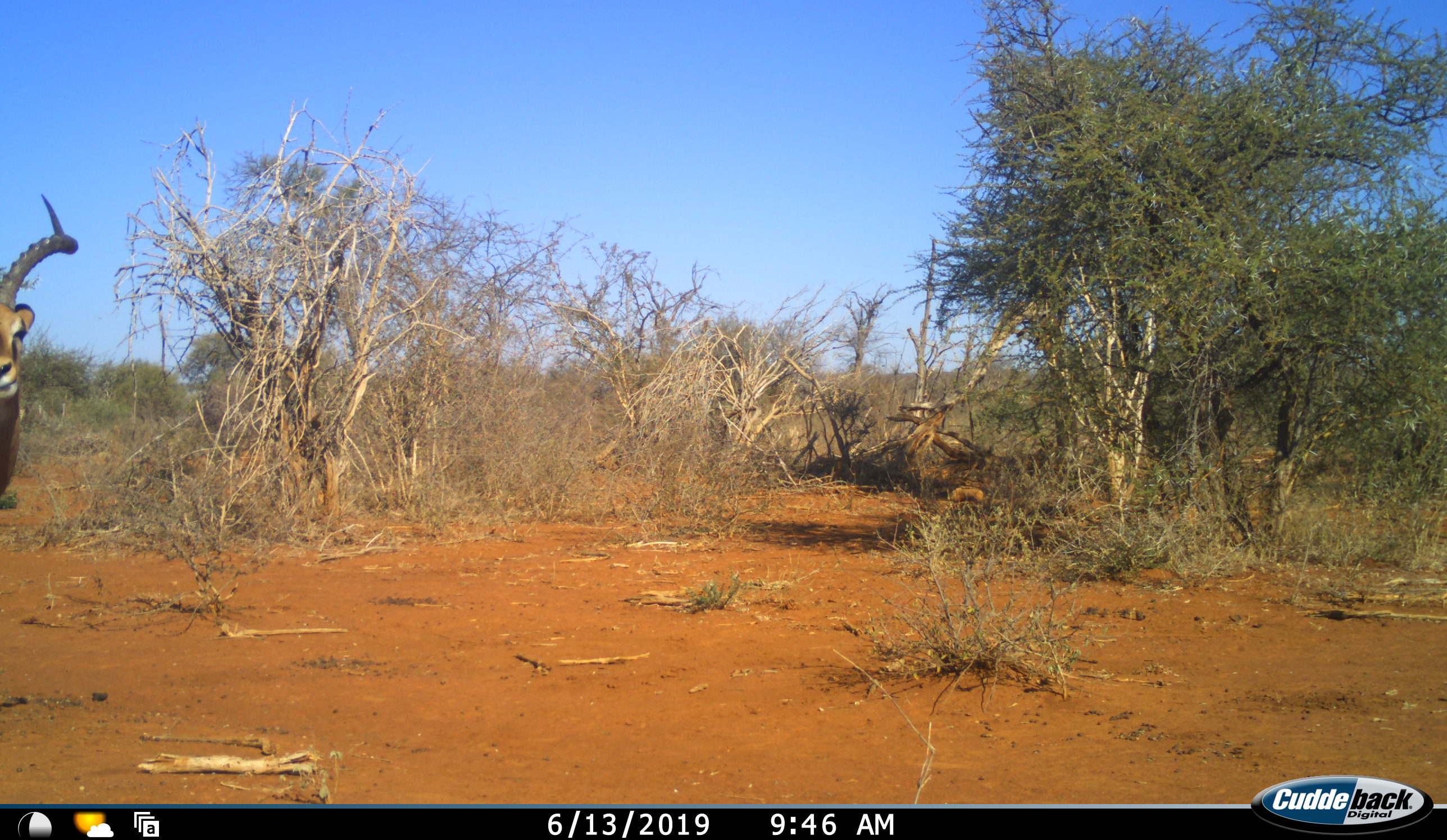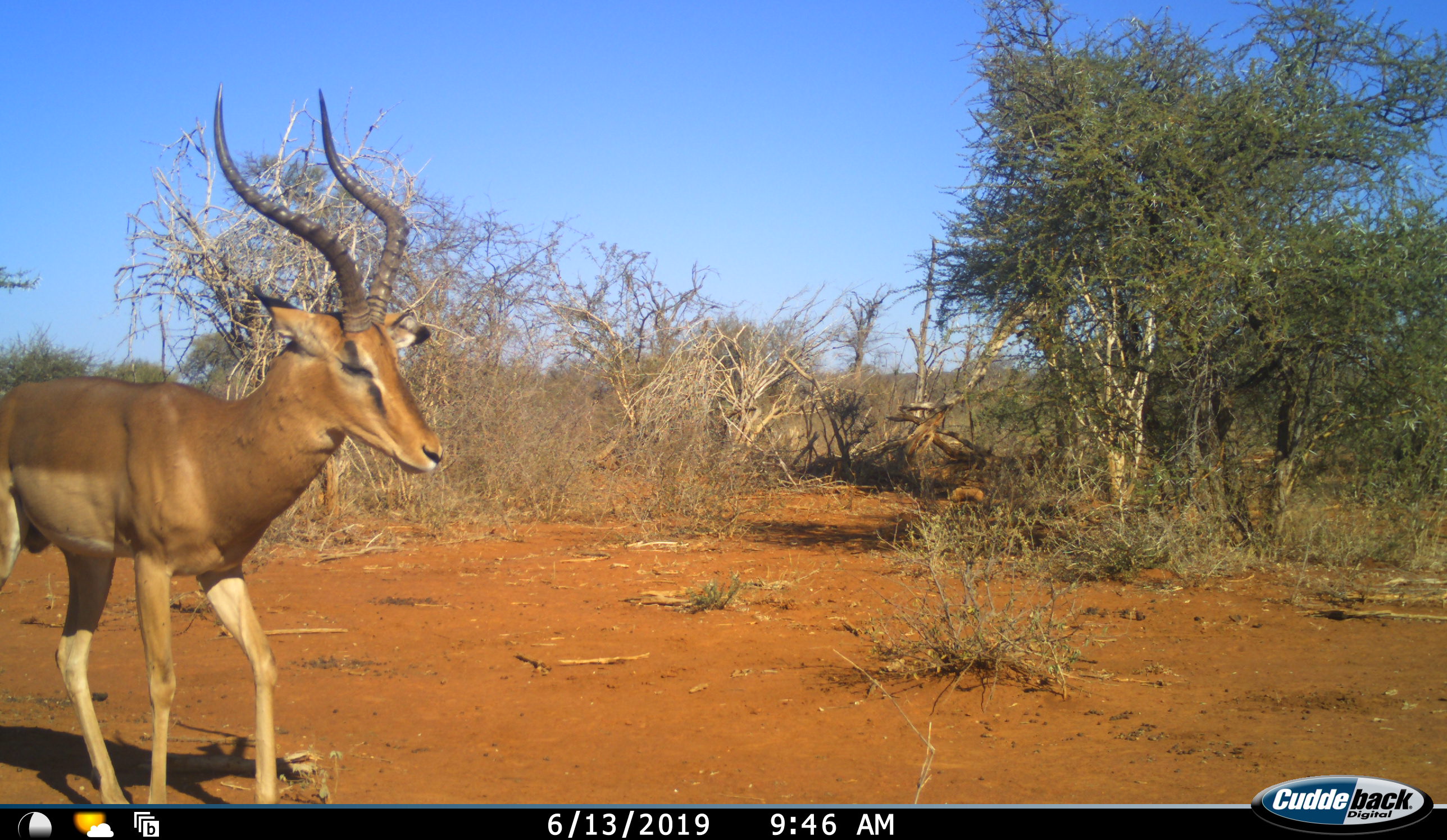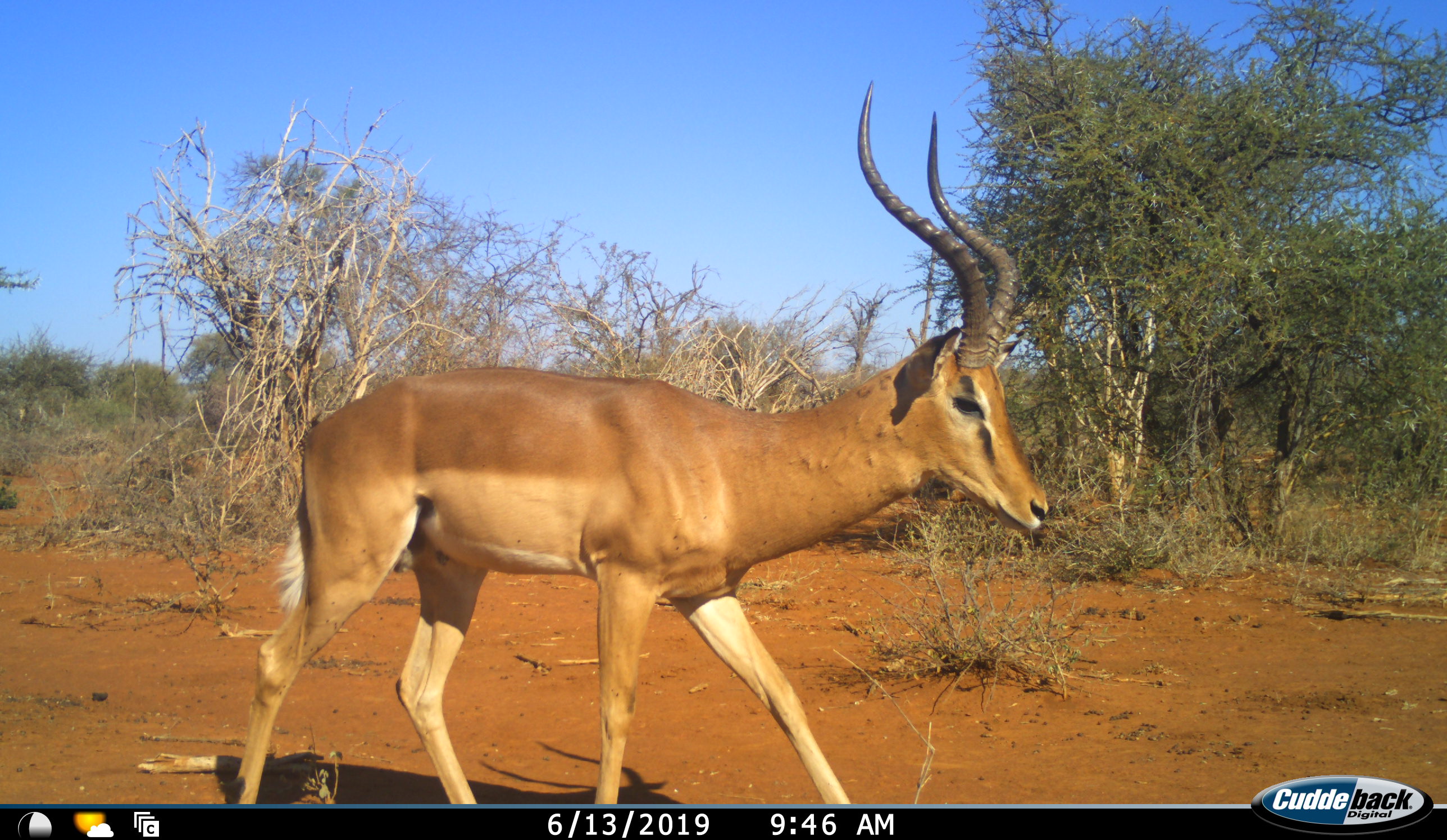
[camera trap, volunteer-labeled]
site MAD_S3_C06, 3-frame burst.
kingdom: Animalia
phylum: Chordata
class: Mammalia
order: Artiodactyla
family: Bovidae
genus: Aepyceros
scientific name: Aepyceros melampus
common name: impala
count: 1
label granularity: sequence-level